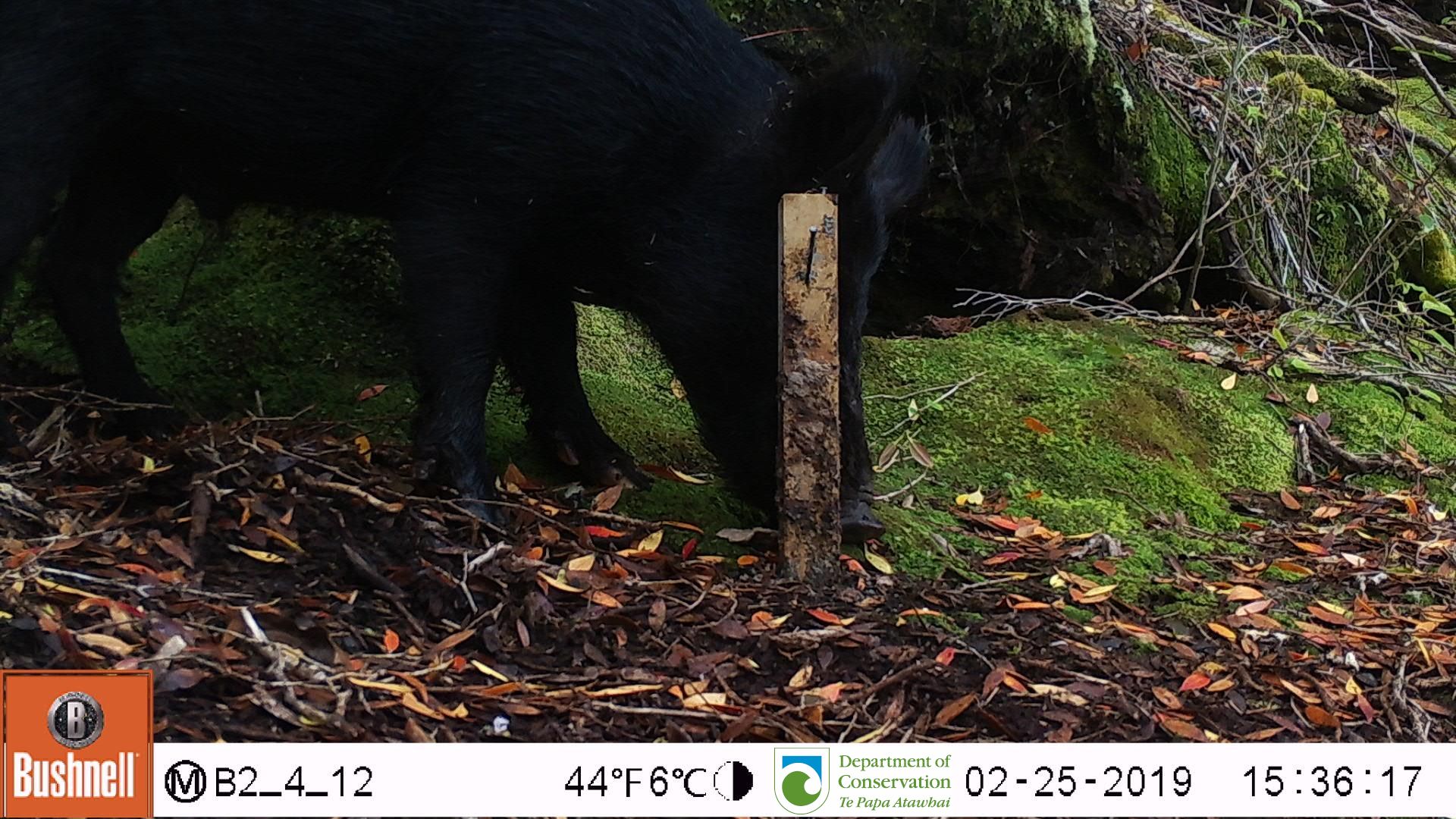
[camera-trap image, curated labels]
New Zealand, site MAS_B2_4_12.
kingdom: Animalia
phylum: Chordata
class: Mammalia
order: Artiodactyla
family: Suidae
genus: Sus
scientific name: Sus scrofa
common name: pig